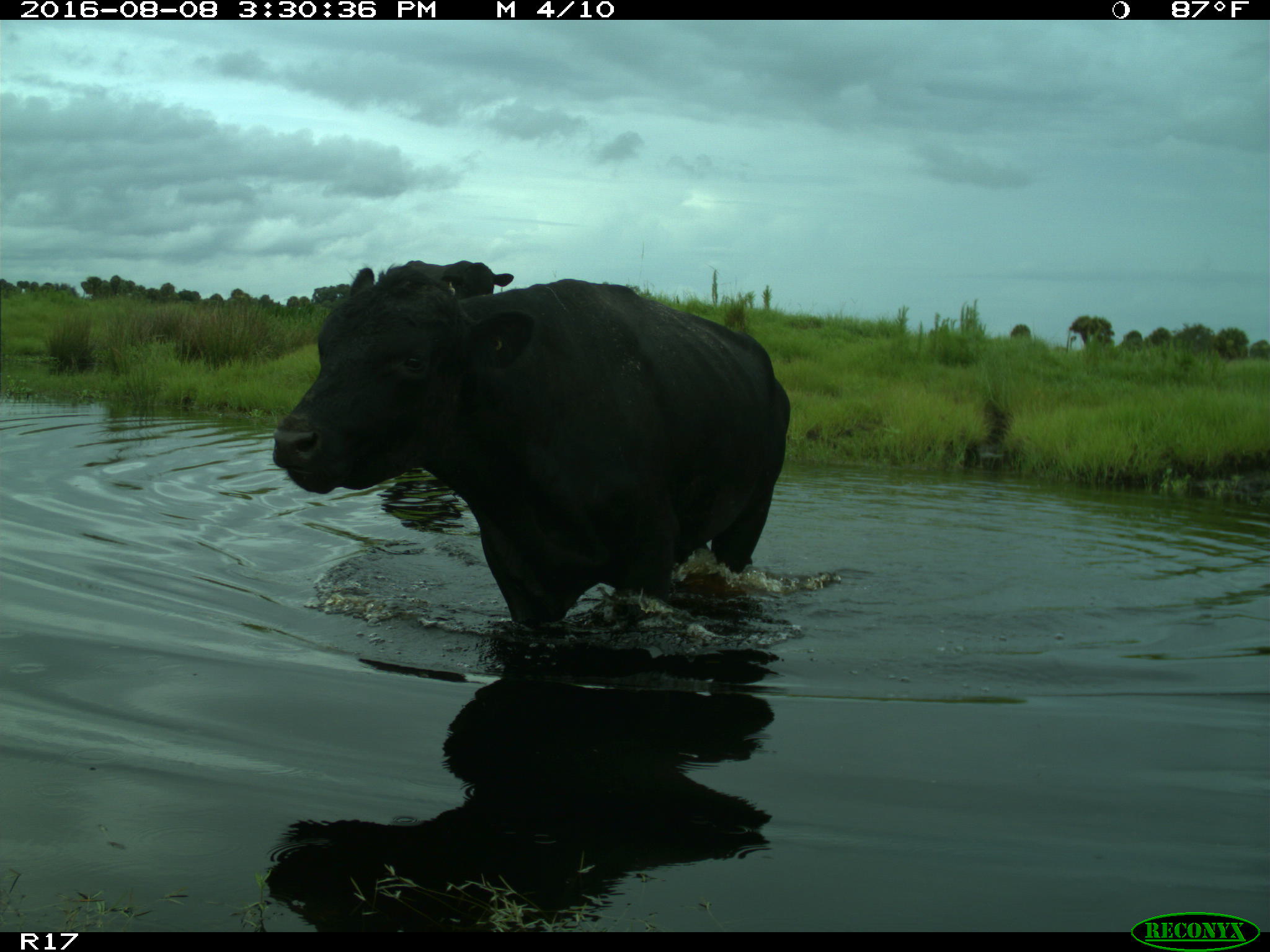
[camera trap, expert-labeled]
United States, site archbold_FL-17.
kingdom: Animalia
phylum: Chordata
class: Mammalia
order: Artiodactyla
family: Bovidae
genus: Bos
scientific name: Bos taurus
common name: domestic cow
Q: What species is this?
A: Bos taurus (domestic cow).